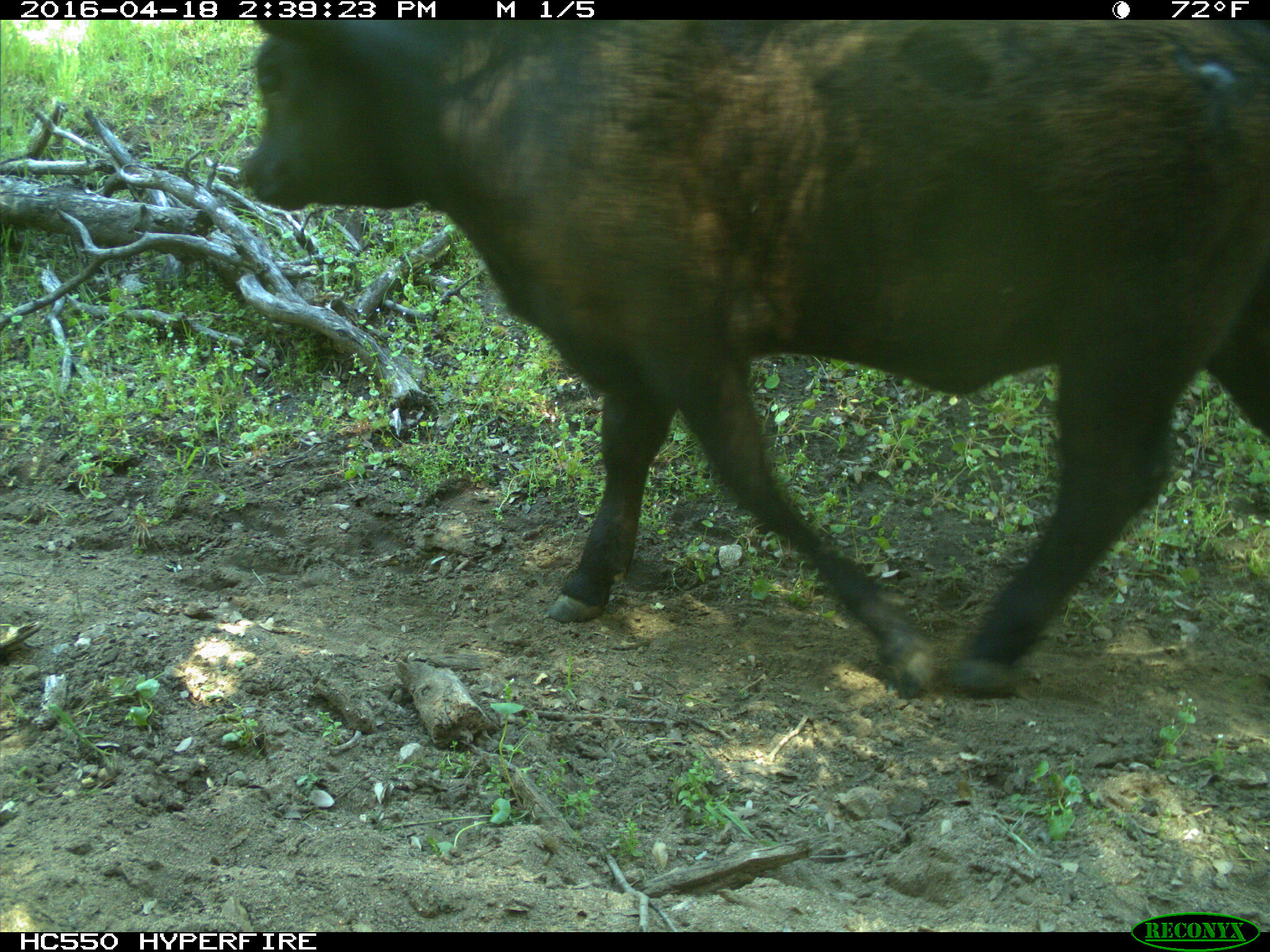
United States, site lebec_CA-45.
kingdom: Animalia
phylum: Chordata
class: Mammalia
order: Artiodactyla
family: Bovidae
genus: Bos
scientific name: Bos taurus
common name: domestic cow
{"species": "Bos taurus (domestic cow)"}